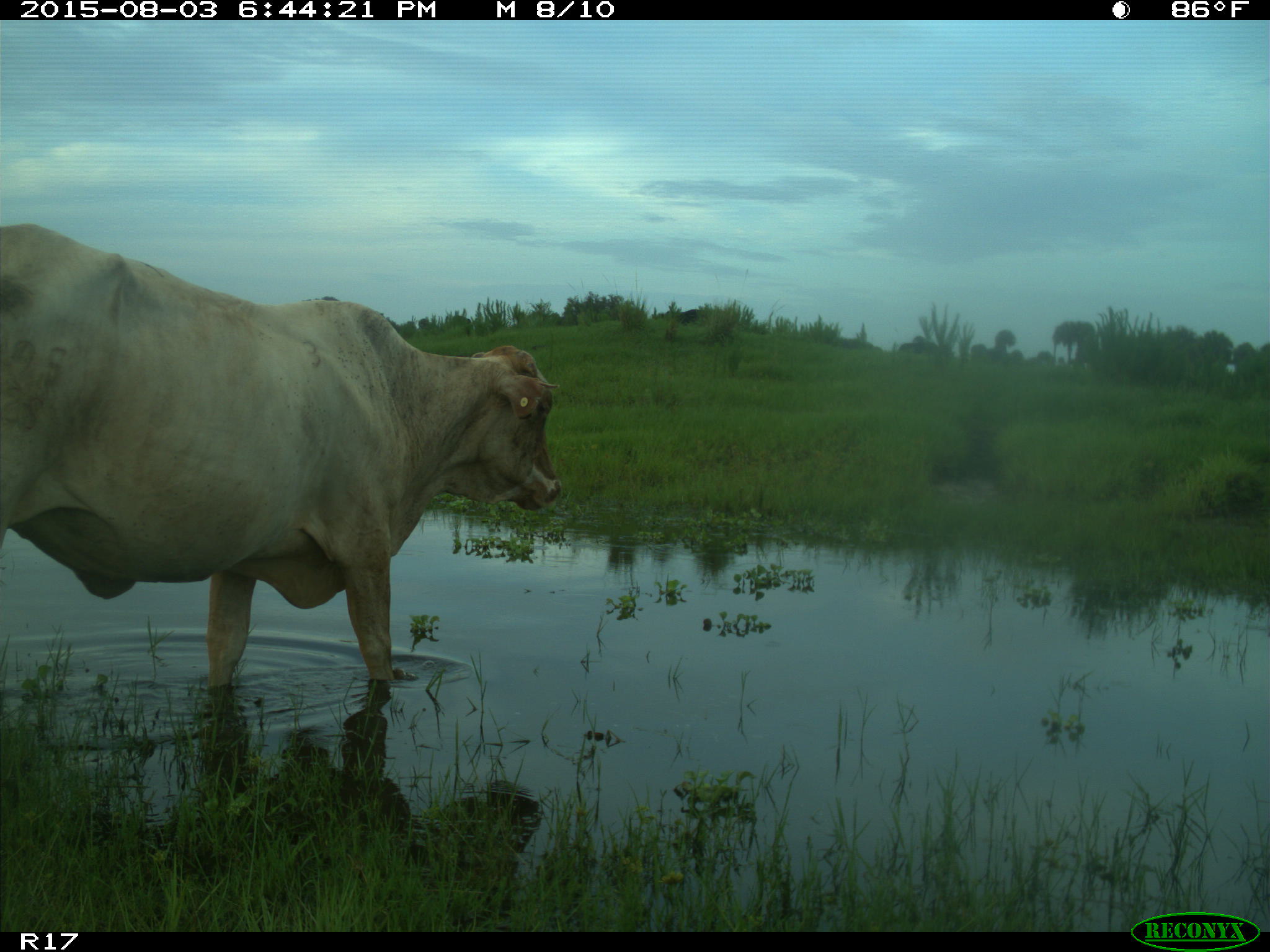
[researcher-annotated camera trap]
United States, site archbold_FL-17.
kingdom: Animalia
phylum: Chordata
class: Mammalia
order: Artiodactyla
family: Bovidae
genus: Bos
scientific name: Bos taurus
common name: domestic cow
Bos taurus (domestic cow).